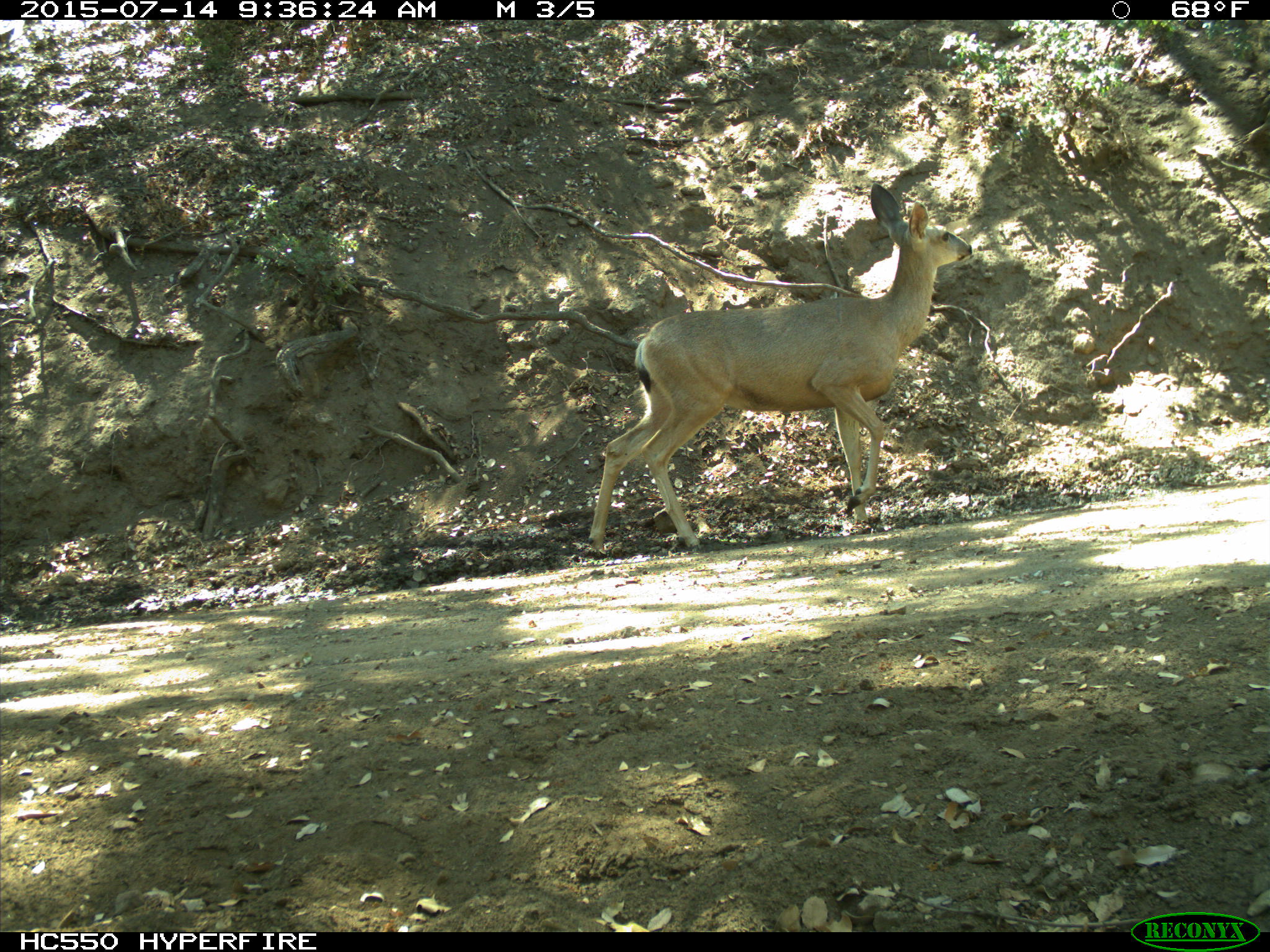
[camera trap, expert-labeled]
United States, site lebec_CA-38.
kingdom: Animalia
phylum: Chordata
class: Mammalia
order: Artiodactyla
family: Cervidae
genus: Odocoileus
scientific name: Odocoileus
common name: deer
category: unidentified deer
Unidentified deer (deer) (Odocoileus).